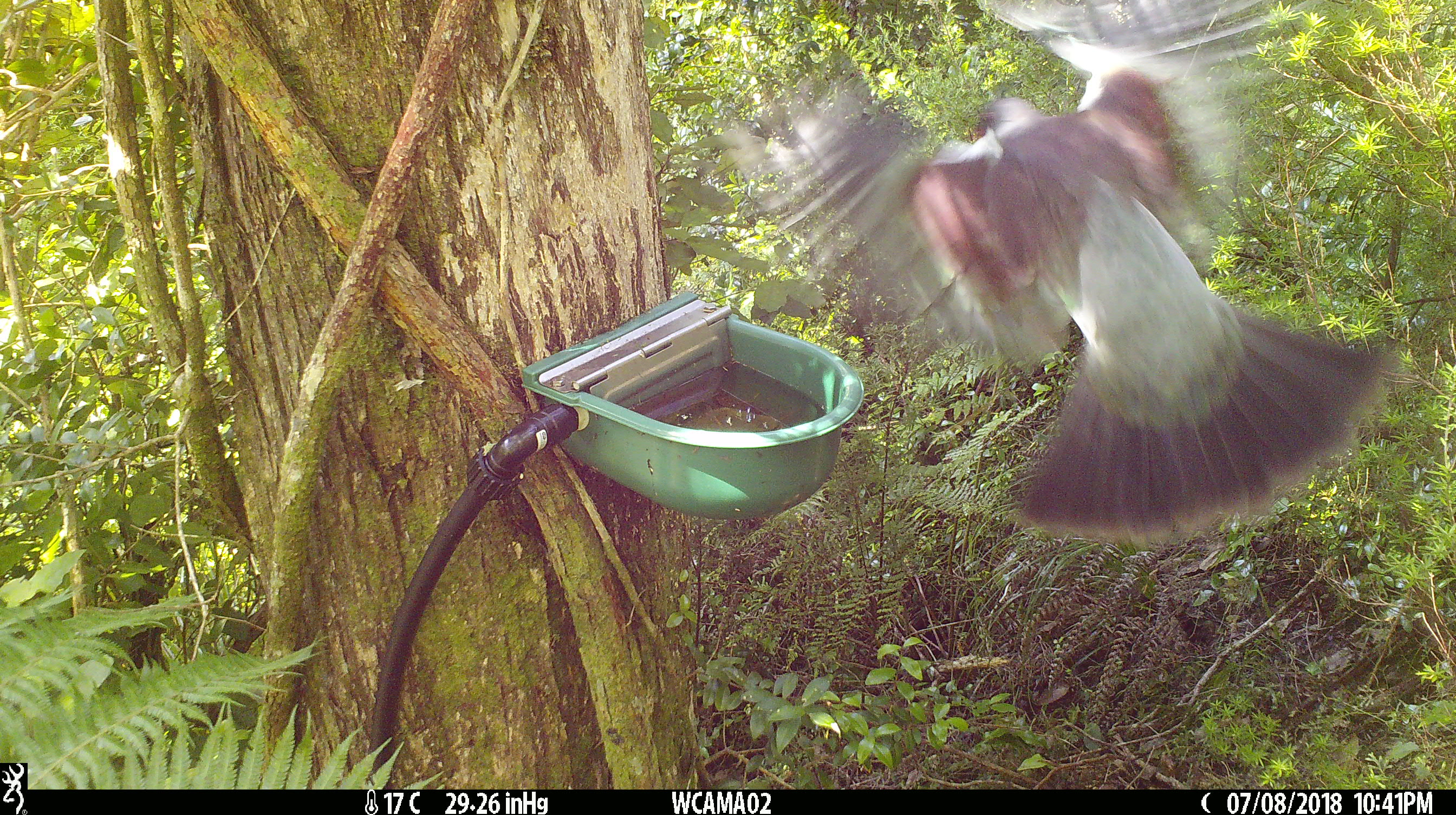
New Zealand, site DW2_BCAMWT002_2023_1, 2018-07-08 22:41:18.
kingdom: Animalia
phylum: Chordata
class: Aves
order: Columbiformes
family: Columbidae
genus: Hemiphaga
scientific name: Hemiphaga novaeseelandiae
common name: new zealand pigeon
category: kereru